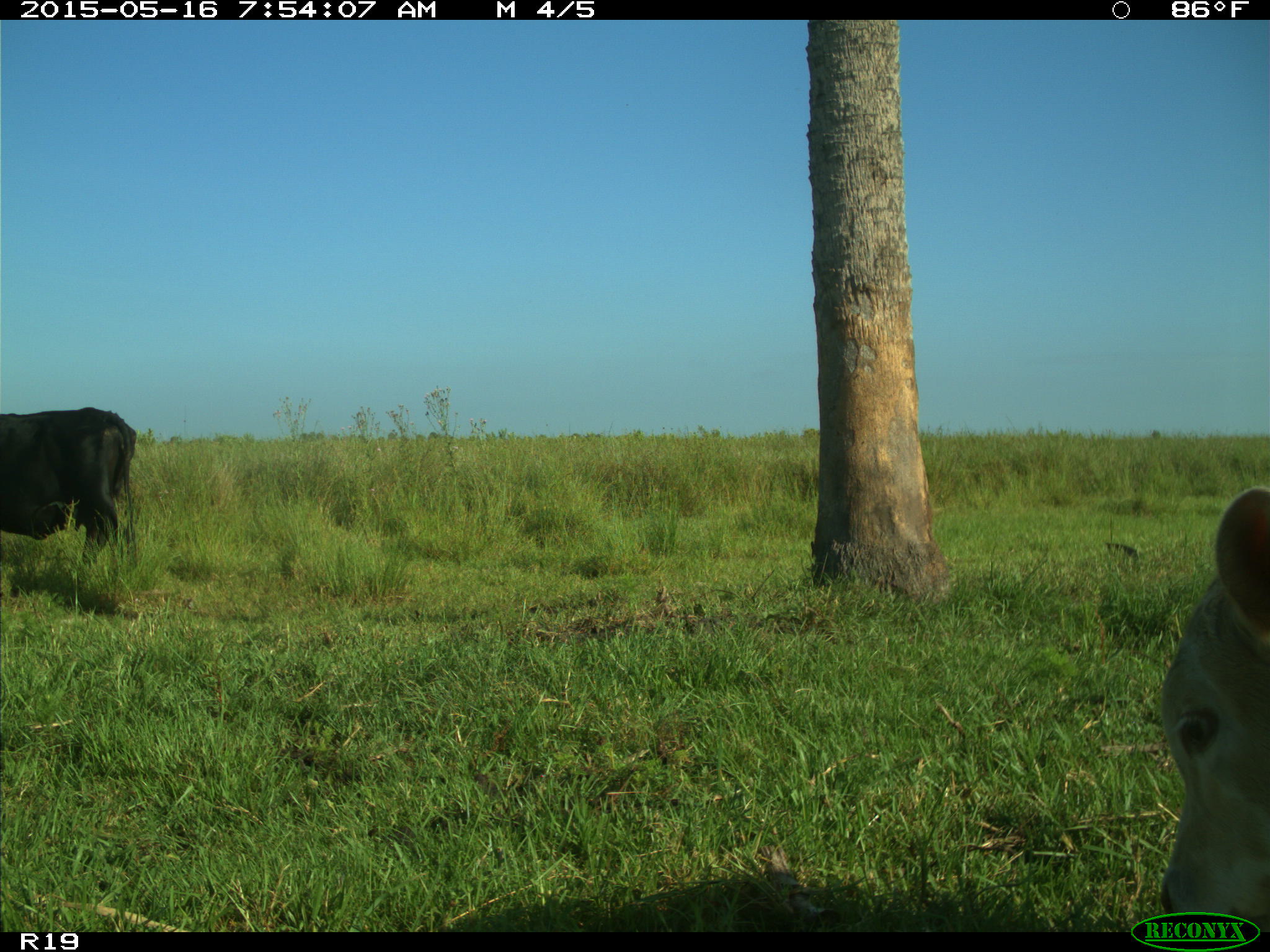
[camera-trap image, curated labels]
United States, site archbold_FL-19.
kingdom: Animalia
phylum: Chordata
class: Mammalia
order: Artiodactyla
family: Bovidae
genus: Bos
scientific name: Bos taurus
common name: domestic cow